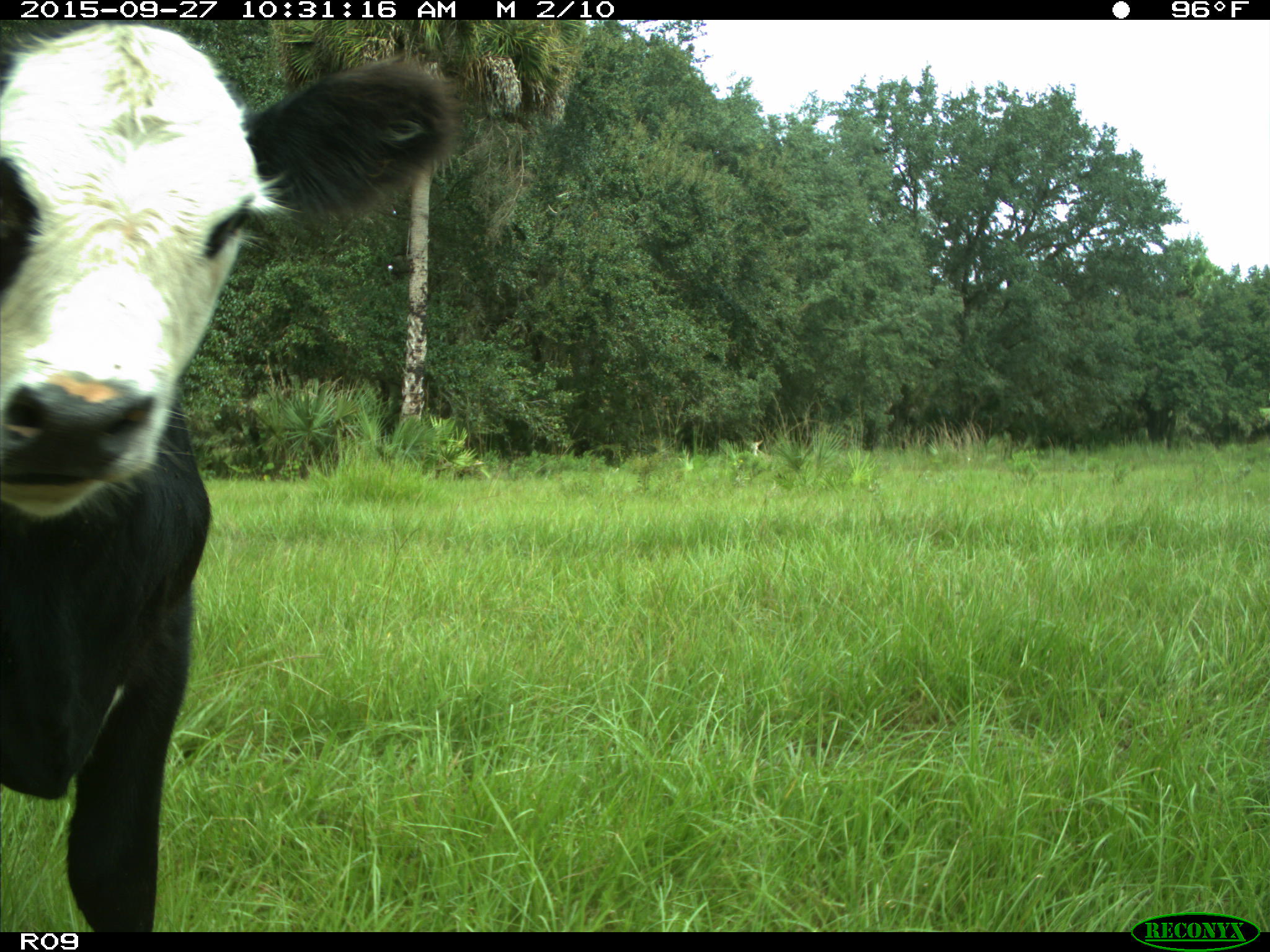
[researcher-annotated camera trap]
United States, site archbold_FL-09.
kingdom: Animalia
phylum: Chordata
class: Mammalia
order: Artiodactyla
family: Bovidae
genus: Bos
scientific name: Bos taurus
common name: domestic cow